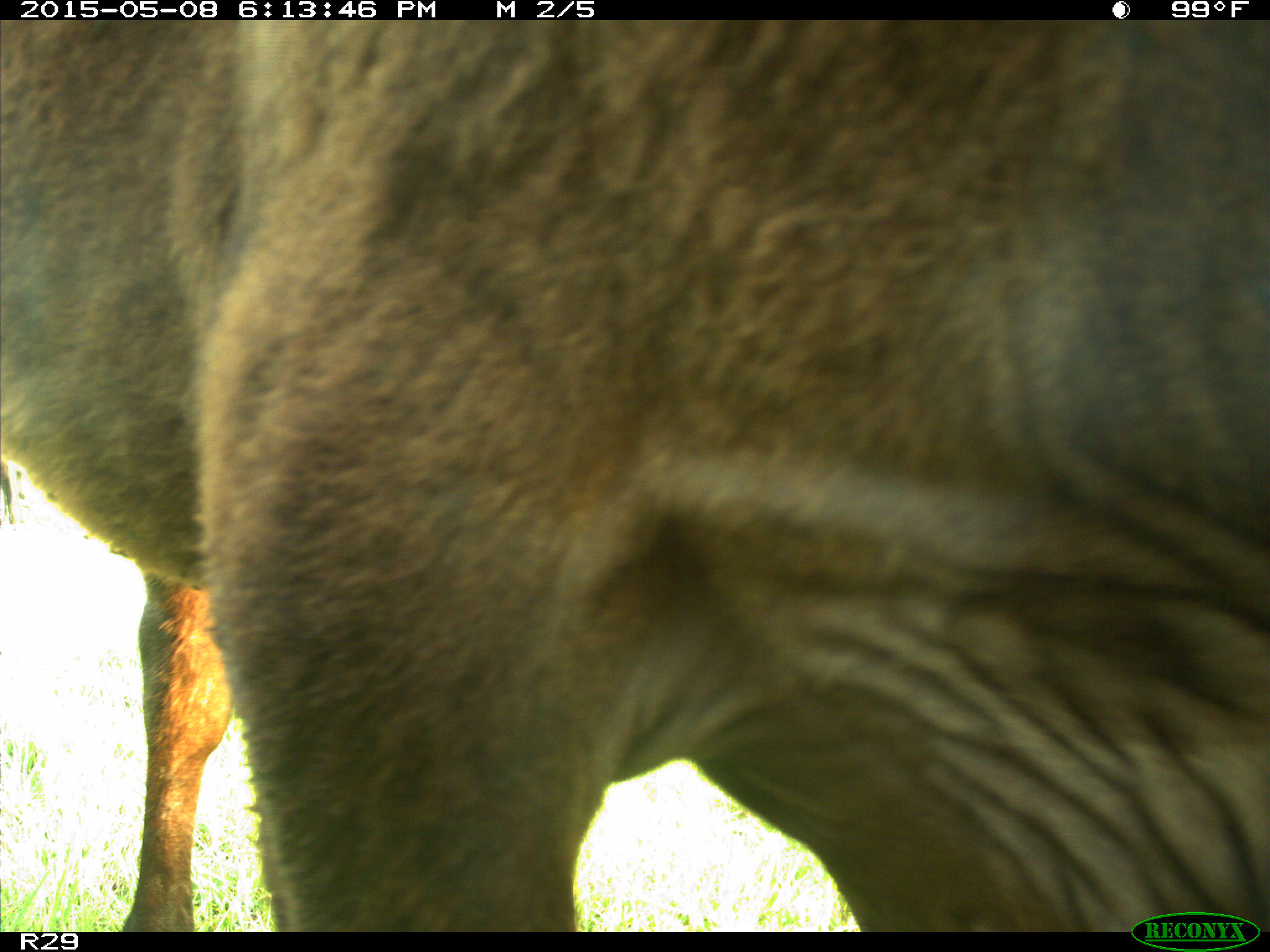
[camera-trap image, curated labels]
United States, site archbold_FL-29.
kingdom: Animalia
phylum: Chordata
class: Mammalia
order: Artiodactyla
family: Bovidae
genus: Bos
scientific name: Bos taurus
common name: domestic cow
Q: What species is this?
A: Bos taurus (domestic cow).